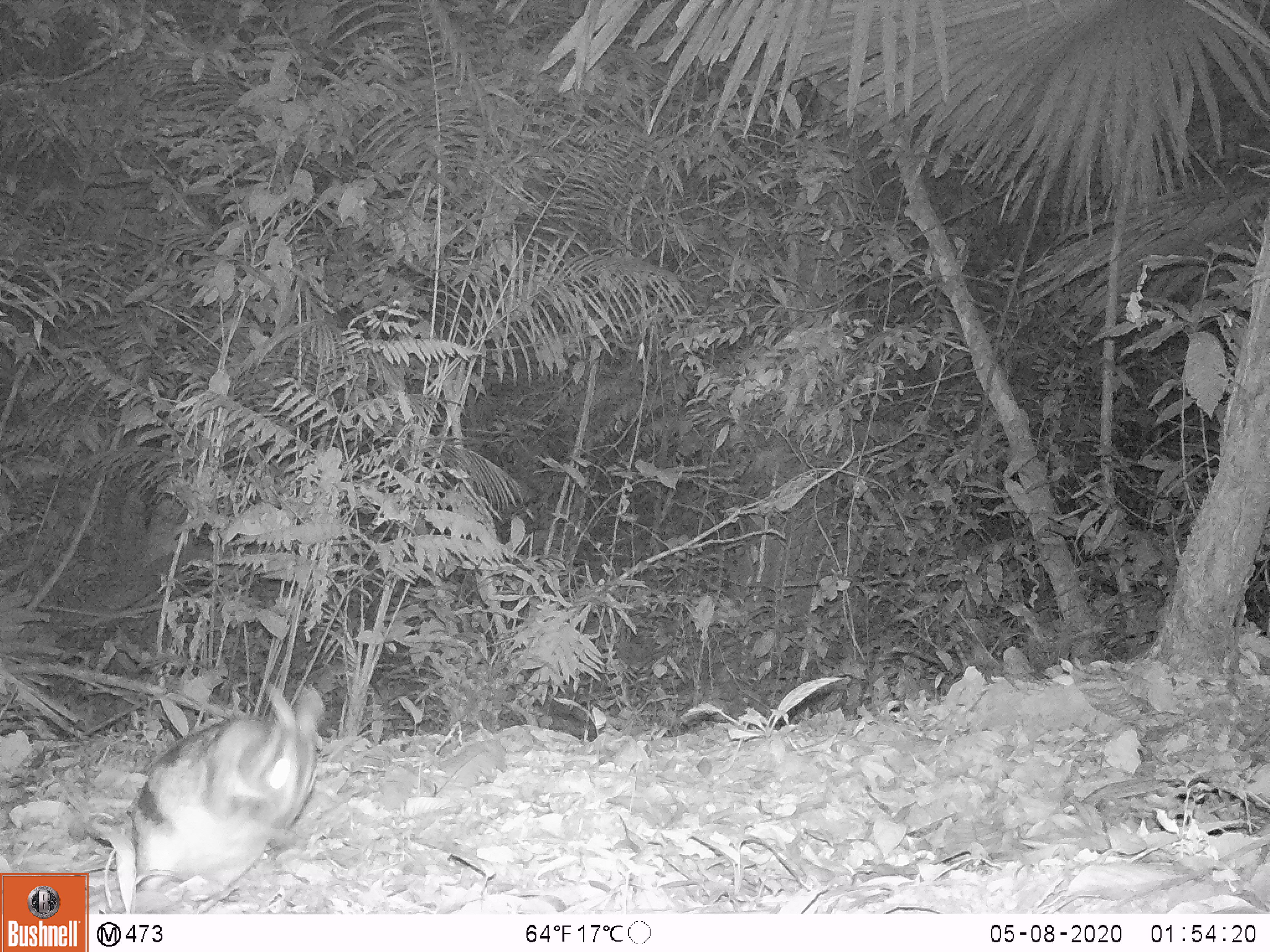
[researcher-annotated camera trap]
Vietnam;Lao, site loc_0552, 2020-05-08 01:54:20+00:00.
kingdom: Animalia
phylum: Chordata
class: Mammalia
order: Lagomorpha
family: Leporidae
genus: Nesolagus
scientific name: Nesolagus timminsi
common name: annamite striped rabbit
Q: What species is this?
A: Annamite striped rabbit (Nesolagus timminsi).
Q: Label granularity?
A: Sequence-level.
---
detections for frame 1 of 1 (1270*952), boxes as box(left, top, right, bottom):
annamite striped rabbit: box(83, 679, 324, 914)